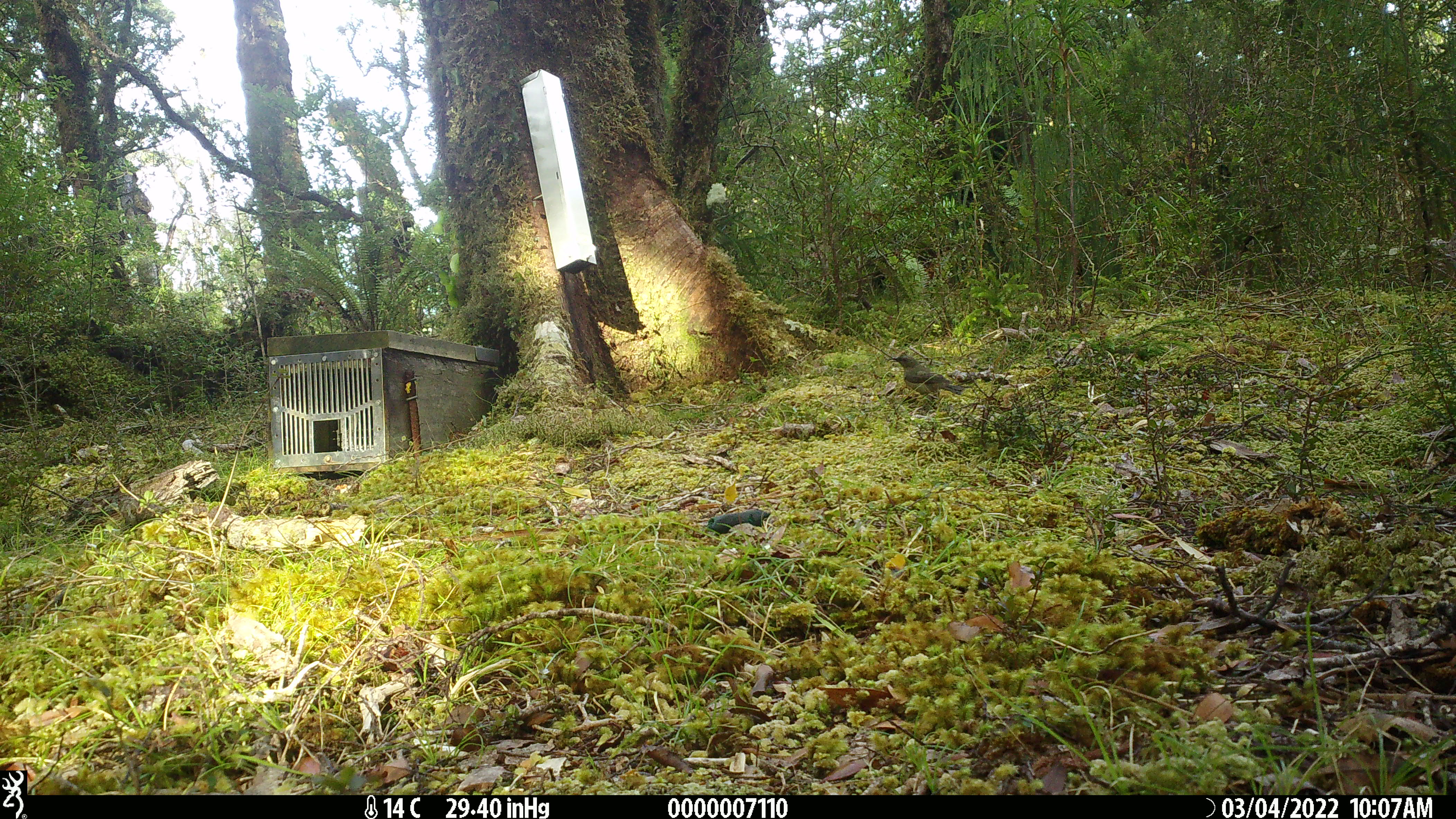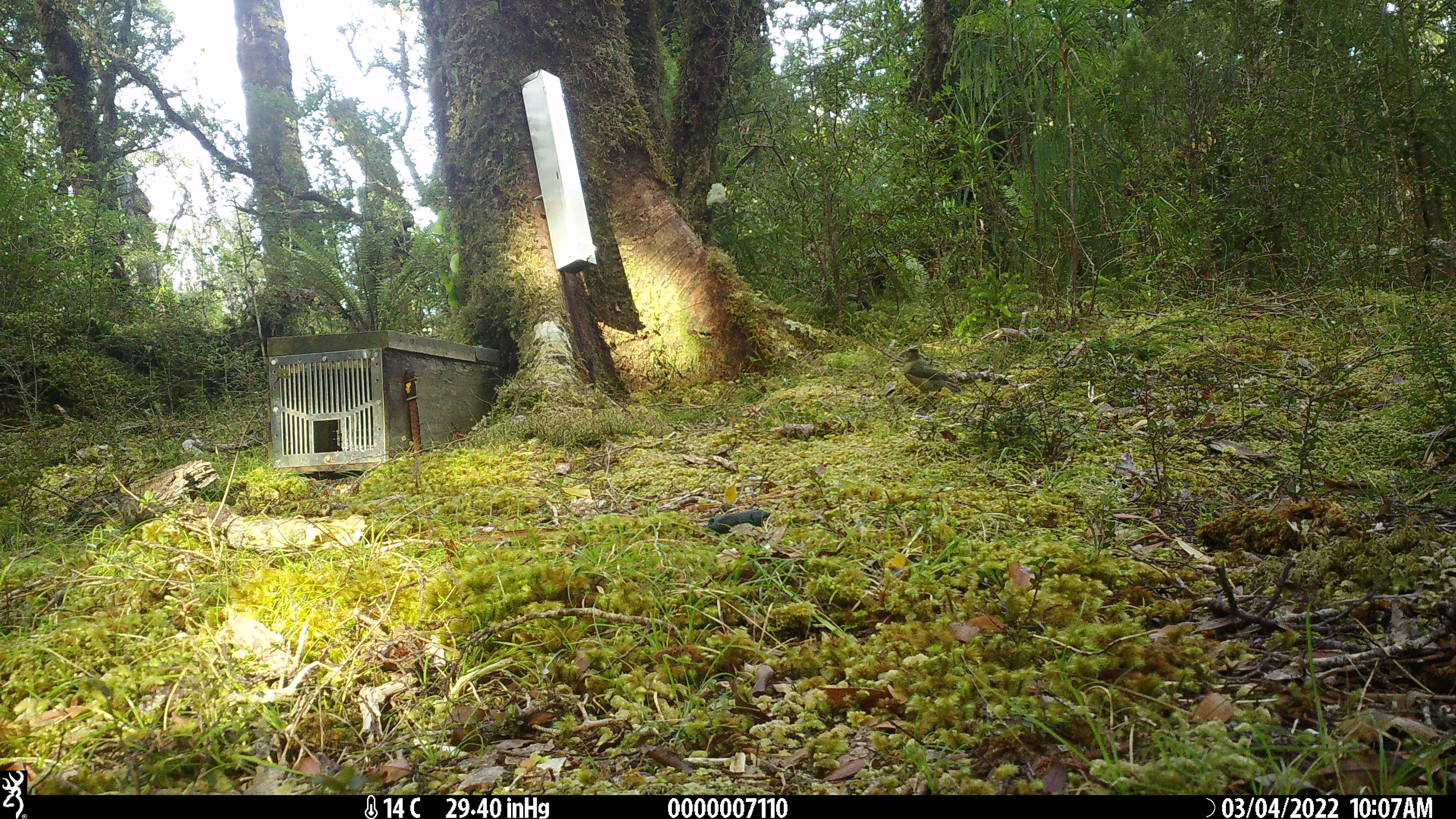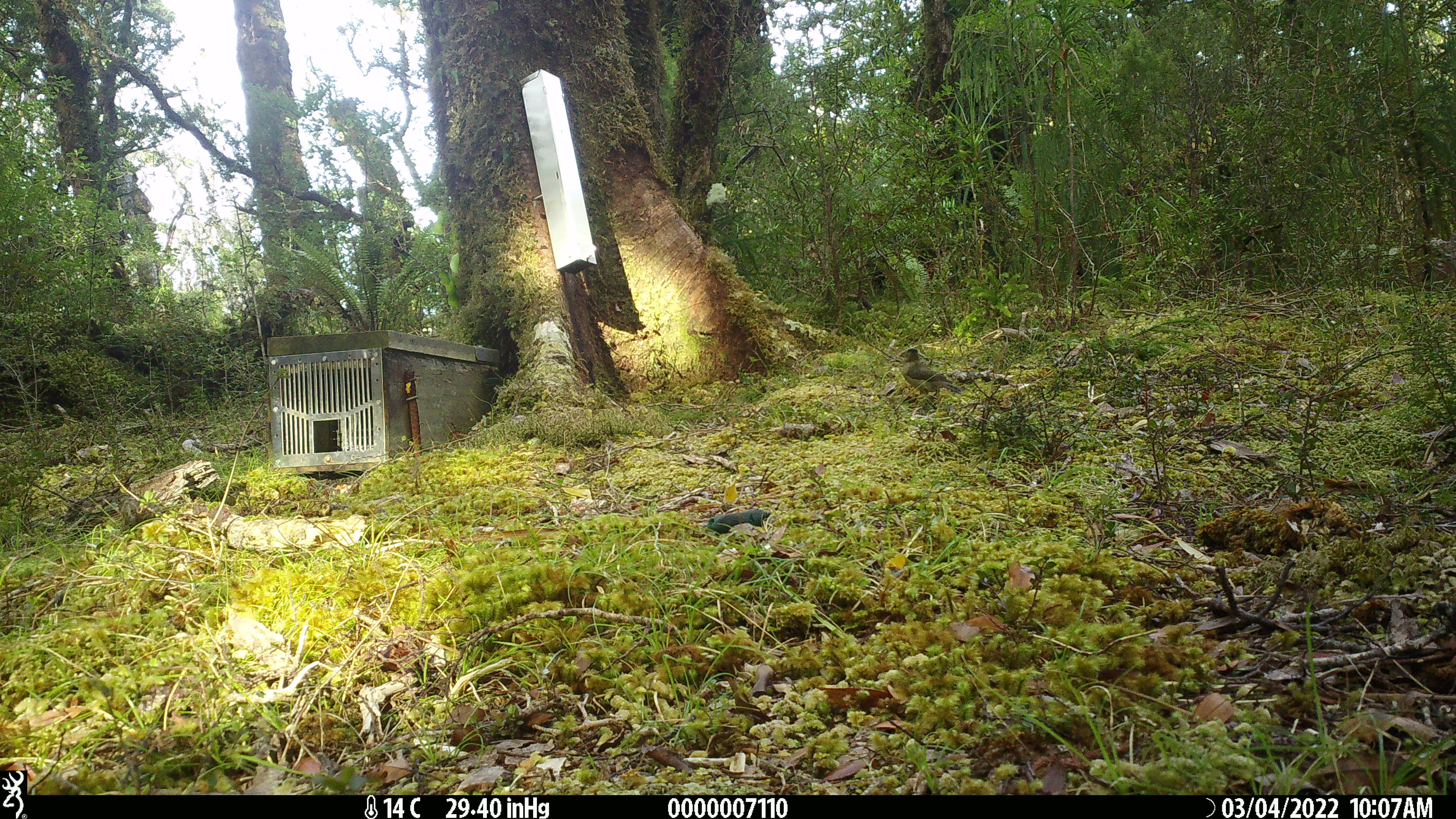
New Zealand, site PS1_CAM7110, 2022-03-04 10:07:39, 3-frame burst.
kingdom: Animalia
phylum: Chordata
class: Aves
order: Passeriformes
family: Meliphagidae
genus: Anthornis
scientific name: Anthornis melanura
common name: new zealand bellbird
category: bellbird